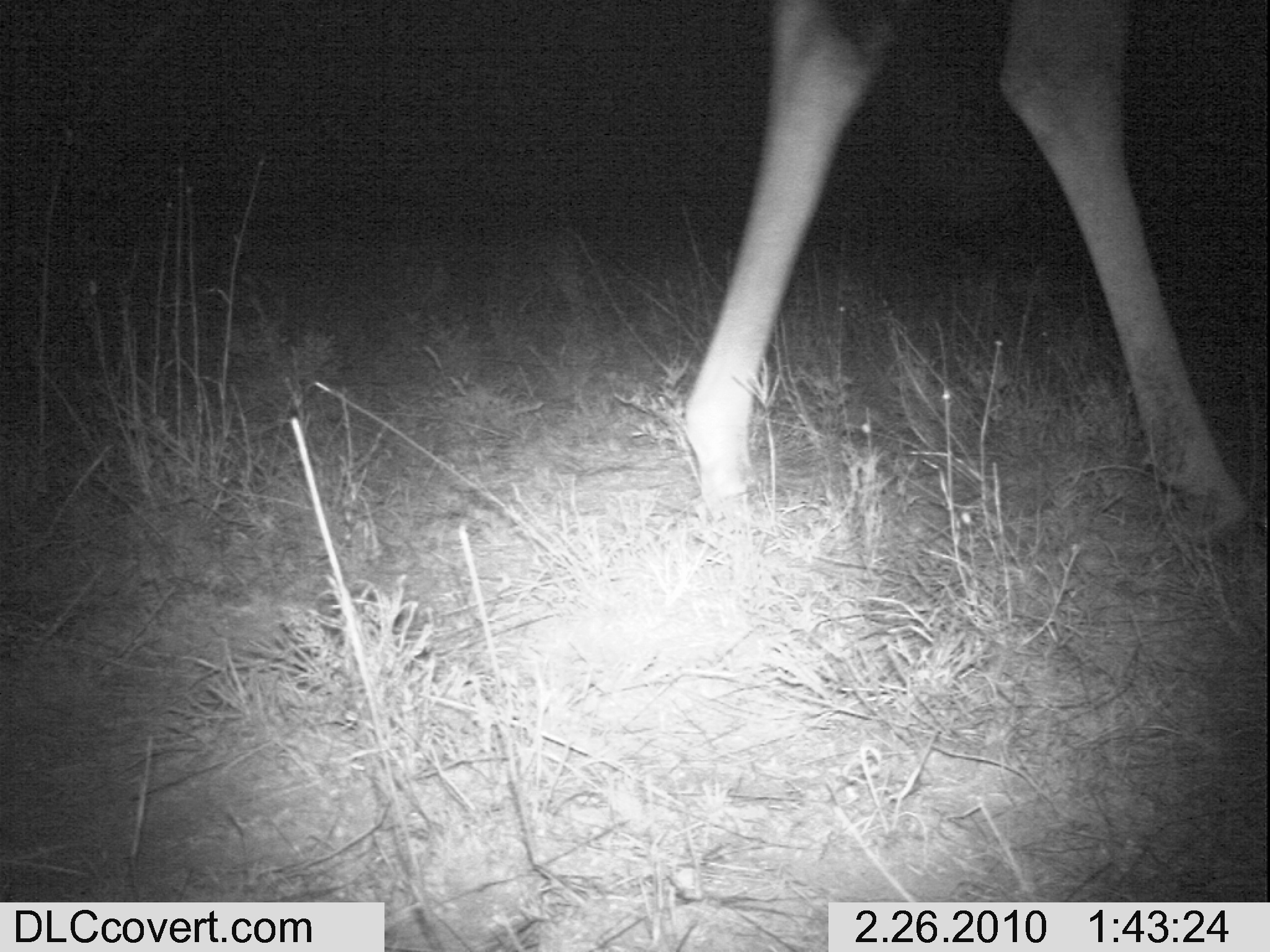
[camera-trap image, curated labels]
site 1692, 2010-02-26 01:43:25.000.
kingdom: Animalia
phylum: Chordata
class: Mammalia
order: Artiodactyla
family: Giraffidae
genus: Giraffa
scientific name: Giraffa camelopardalis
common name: giraffe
Giraffa camelopardalis (giraffe), count 1.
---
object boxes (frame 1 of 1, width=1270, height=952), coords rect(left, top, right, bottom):
giraffa camelopardalis: rect(678, 0, 1254, 527)